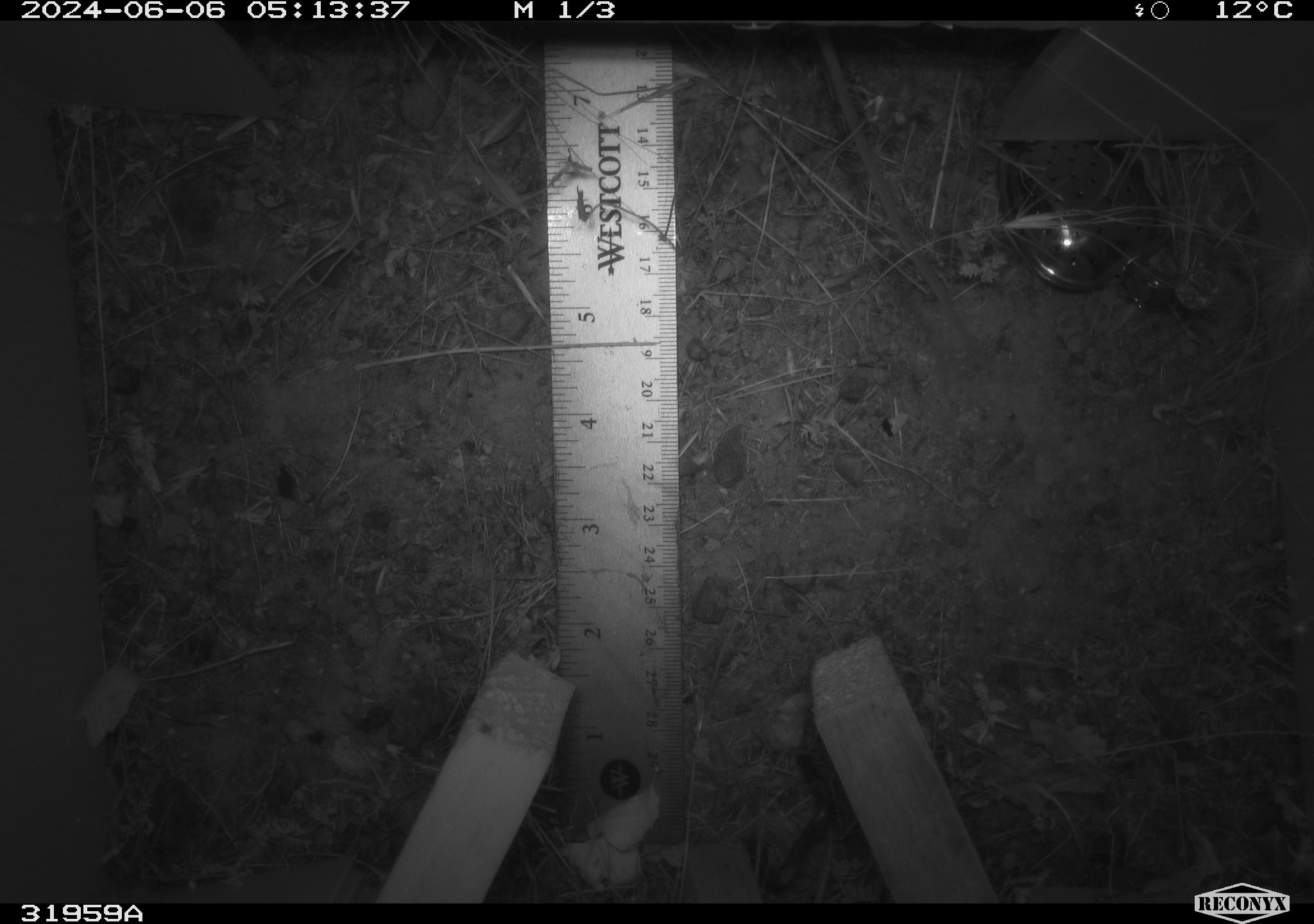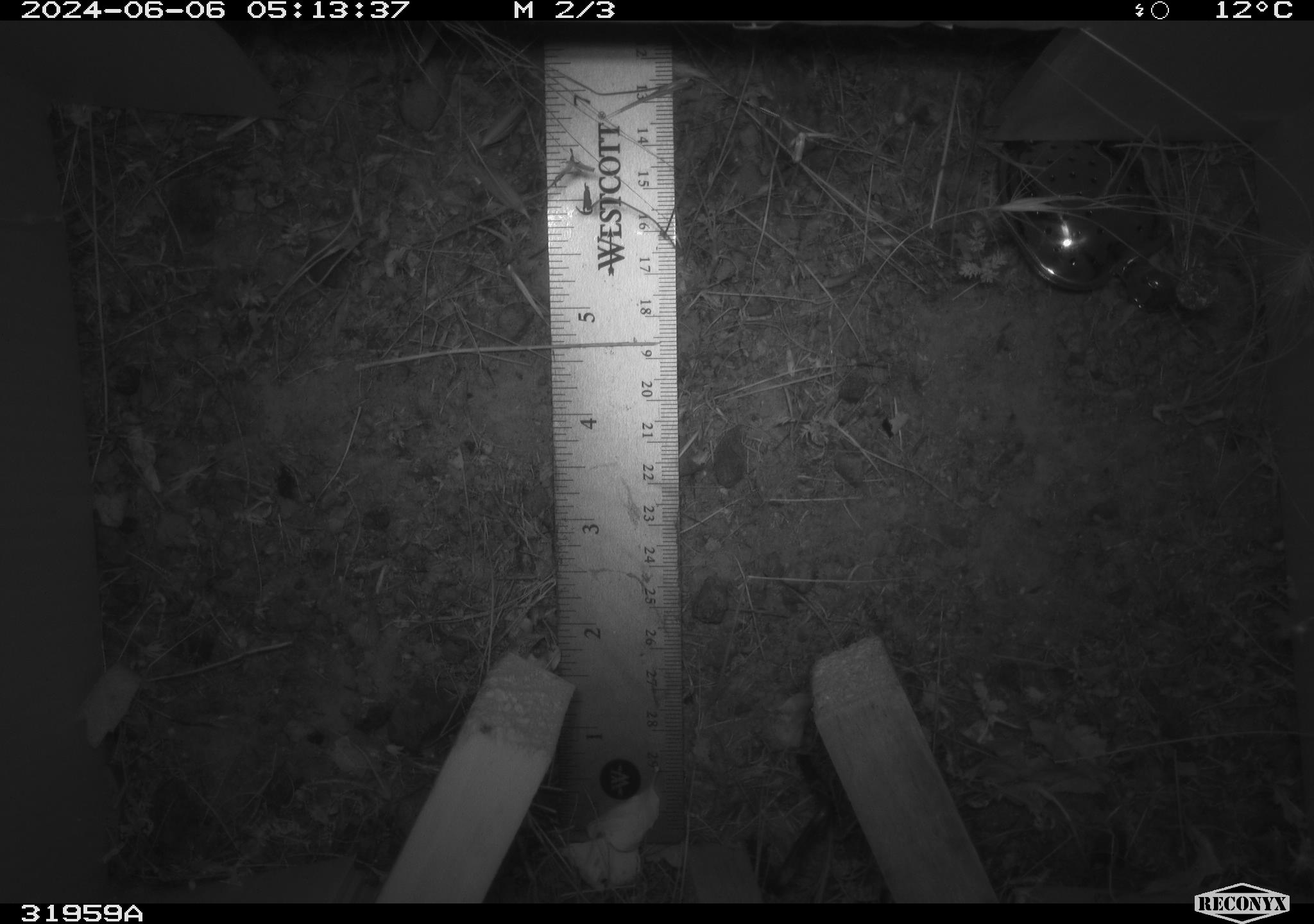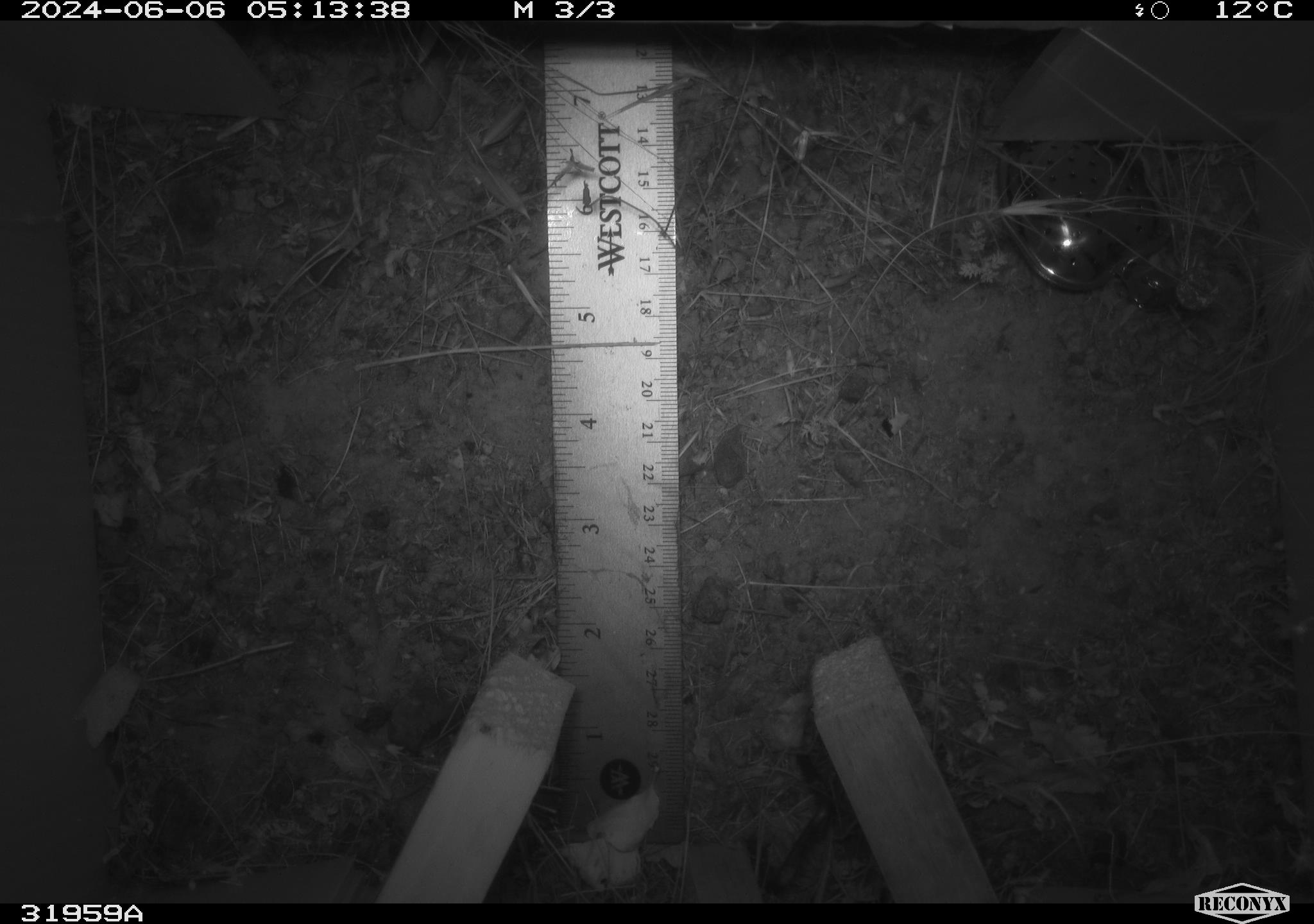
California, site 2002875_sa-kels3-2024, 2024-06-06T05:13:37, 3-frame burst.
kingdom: Animalia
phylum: Chordata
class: Mammalia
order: Rodentia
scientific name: Rodentia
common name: rodent